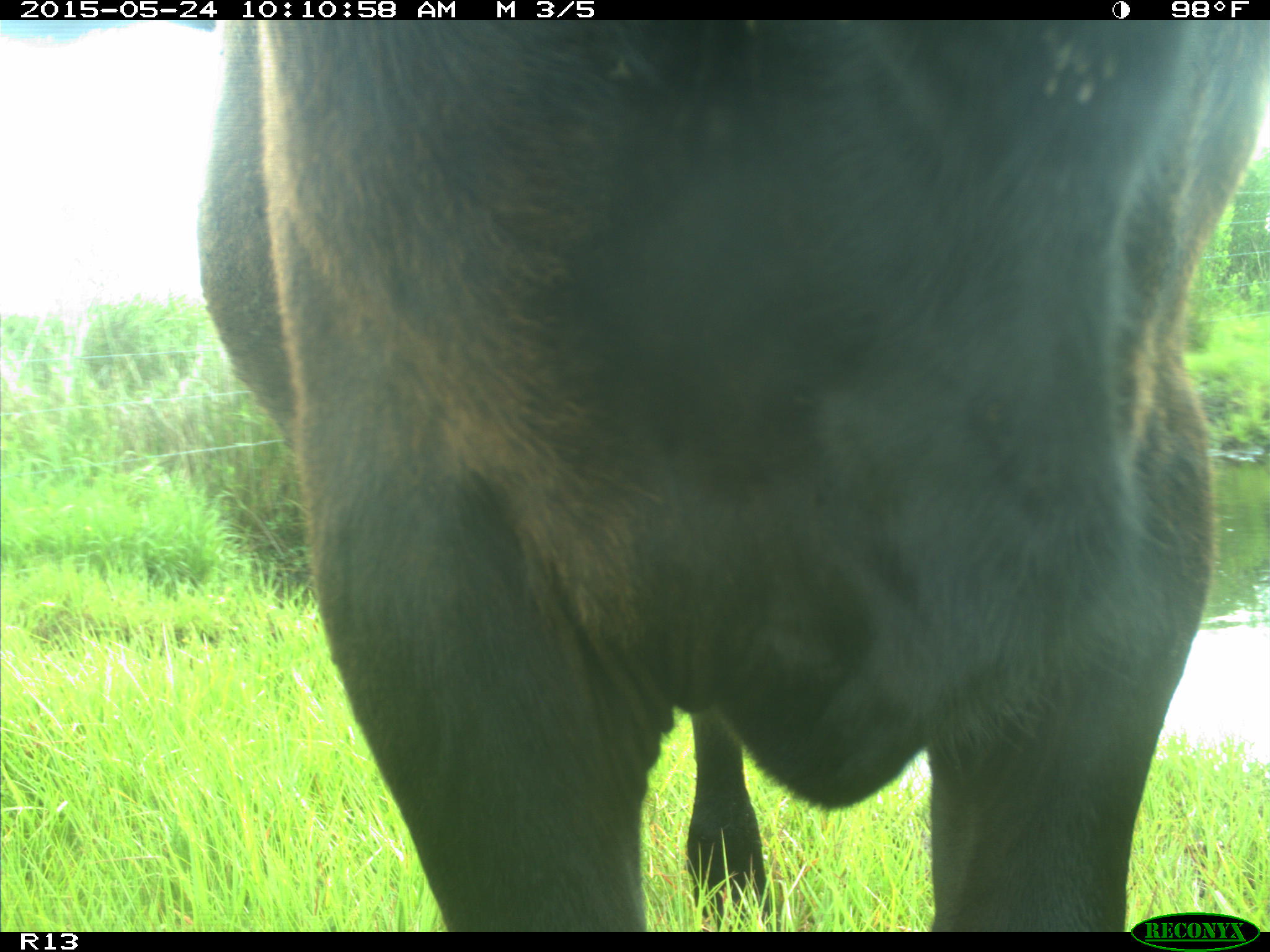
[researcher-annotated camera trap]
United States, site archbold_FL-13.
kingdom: Animalia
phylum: Chordata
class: Mammalia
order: Artiodactyla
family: Bovidae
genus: Bos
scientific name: Bos taurus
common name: domestic cow